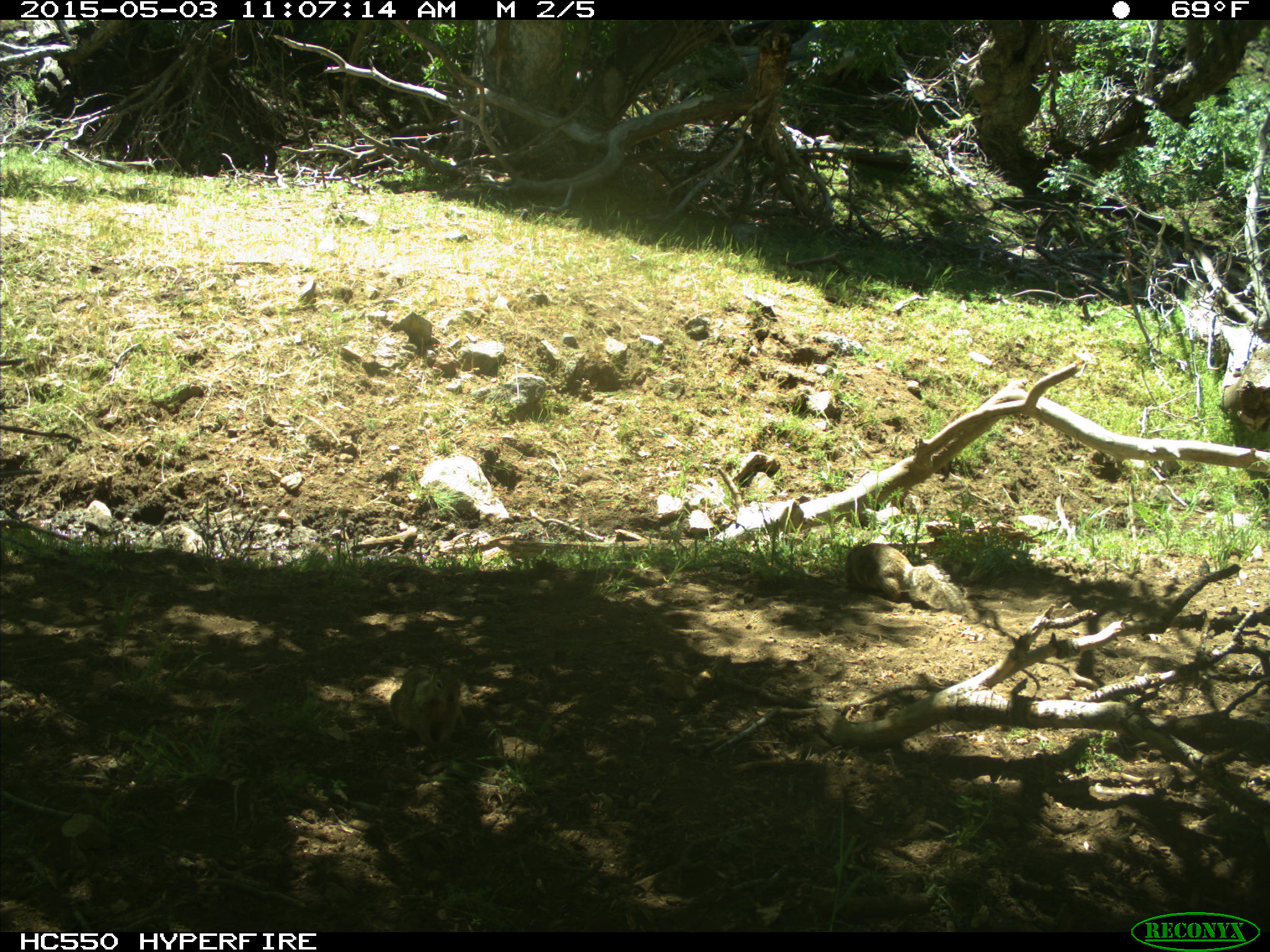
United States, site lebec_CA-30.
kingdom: Animalia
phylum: Chordata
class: Mammalia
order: Rodentia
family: Sciuridae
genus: Otospermophilus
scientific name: Otospermophilus beecheyi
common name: california ground squirrel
Otospermophilus beecheyi (california ground squirrel).